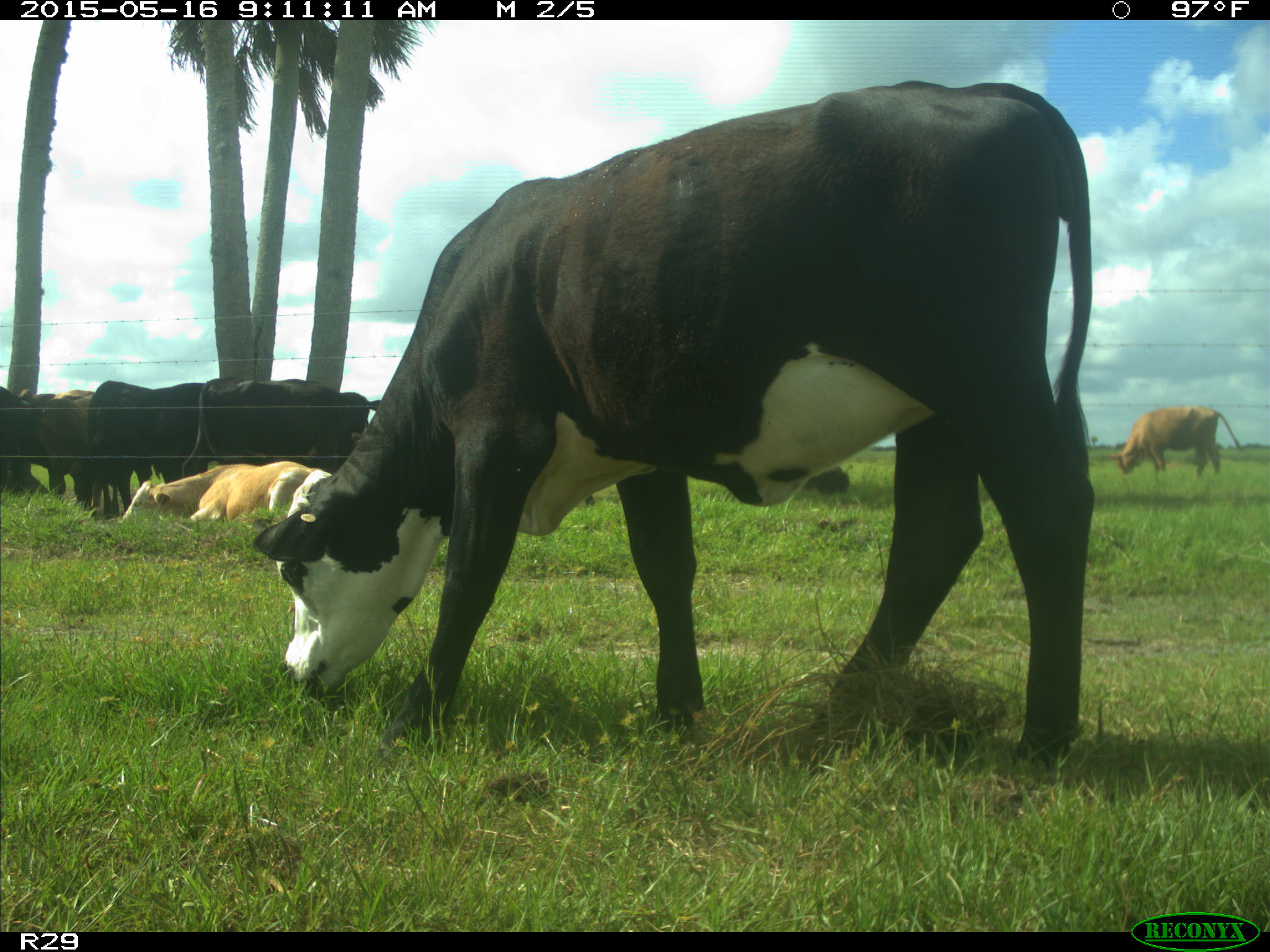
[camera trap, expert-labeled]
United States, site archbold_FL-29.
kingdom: Animalia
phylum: Chordata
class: Mammalia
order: Artiodactyla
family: Bovidae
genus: Bos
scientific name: Bos taurus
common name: domestic cow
Bos taurus (domestic cow).